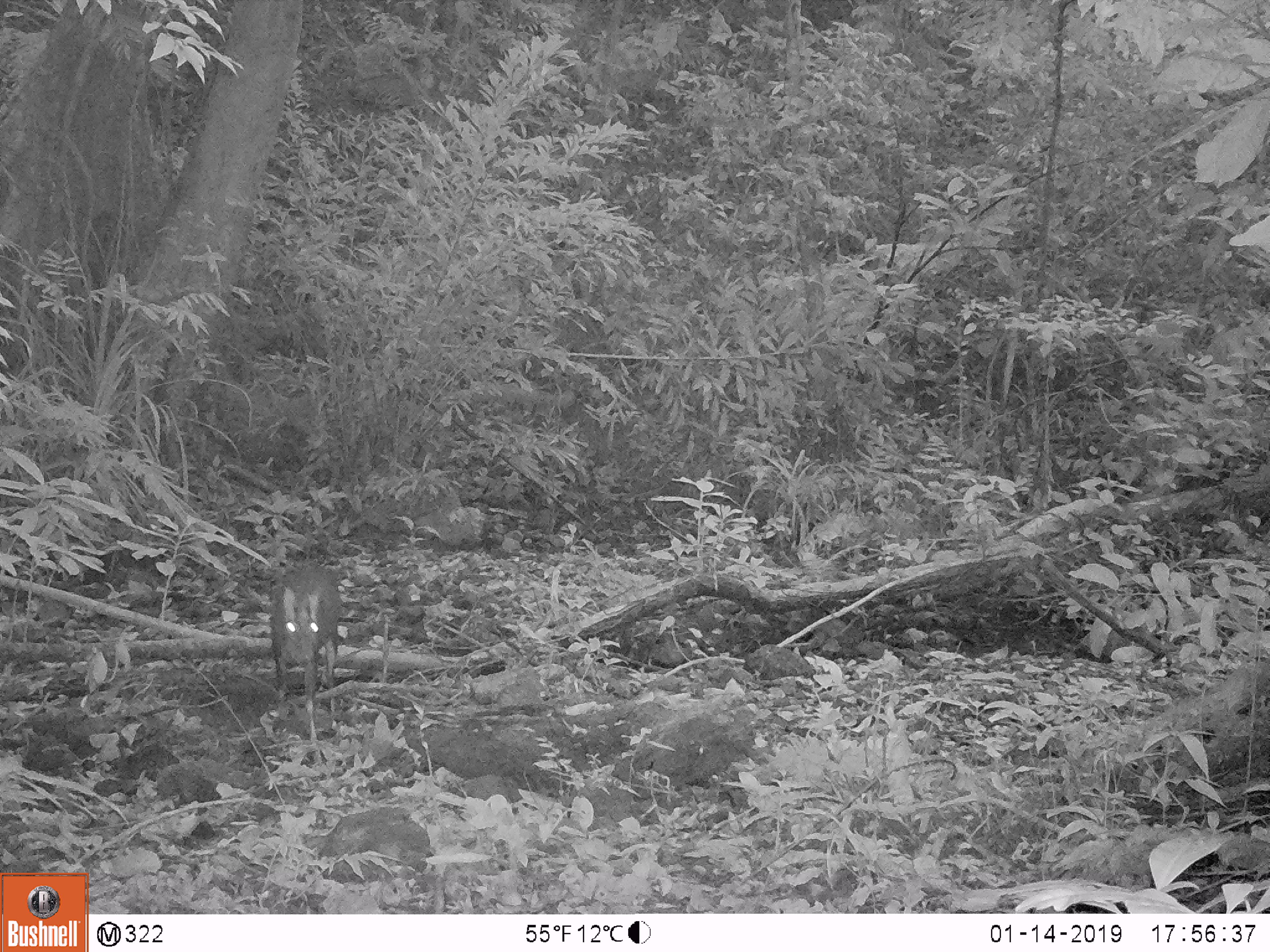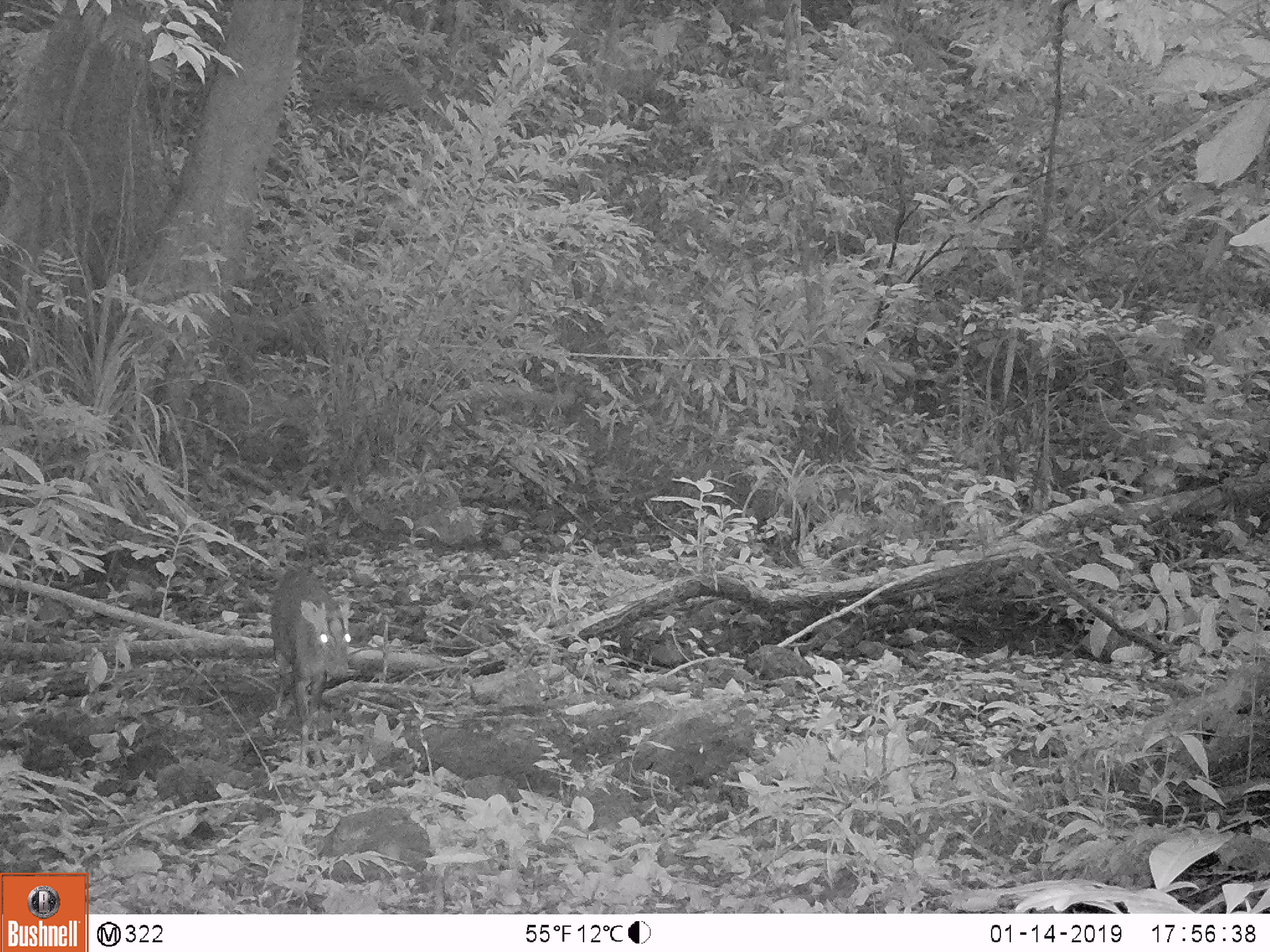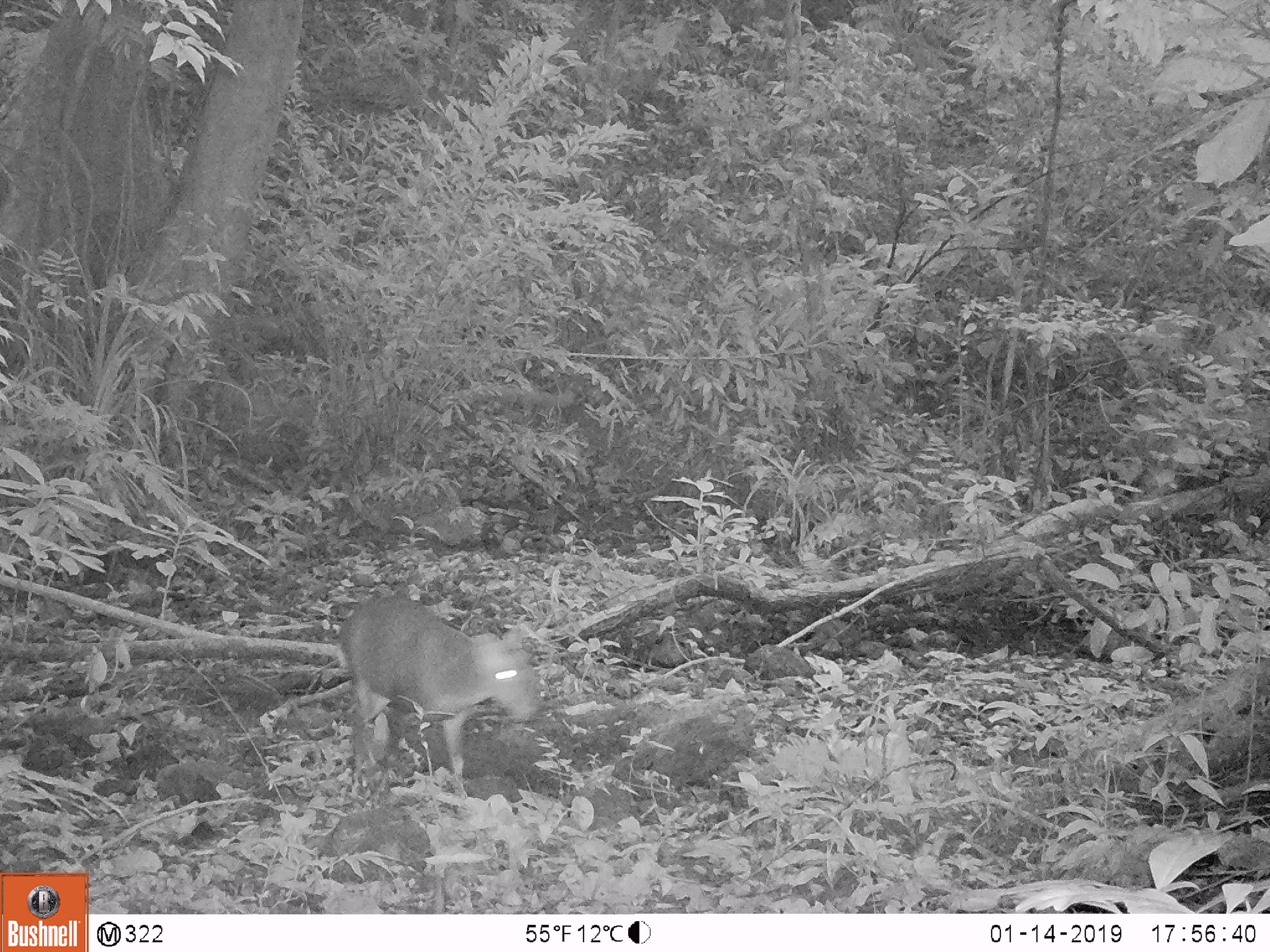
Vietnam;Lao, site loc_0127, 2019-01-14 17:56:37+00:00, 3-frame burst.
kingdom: Animalia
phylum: Chordata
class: Mammalia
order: Artiodactyla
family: Cervidae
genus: Muntiacus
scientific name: Muntiacus rooseveltorum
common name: roosevelt's muntjac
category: roosevelts muntjac group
Roosevelts muntjac group (roosevelt's muntjac) (Muntiacus rooseveltorum). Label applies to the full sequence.